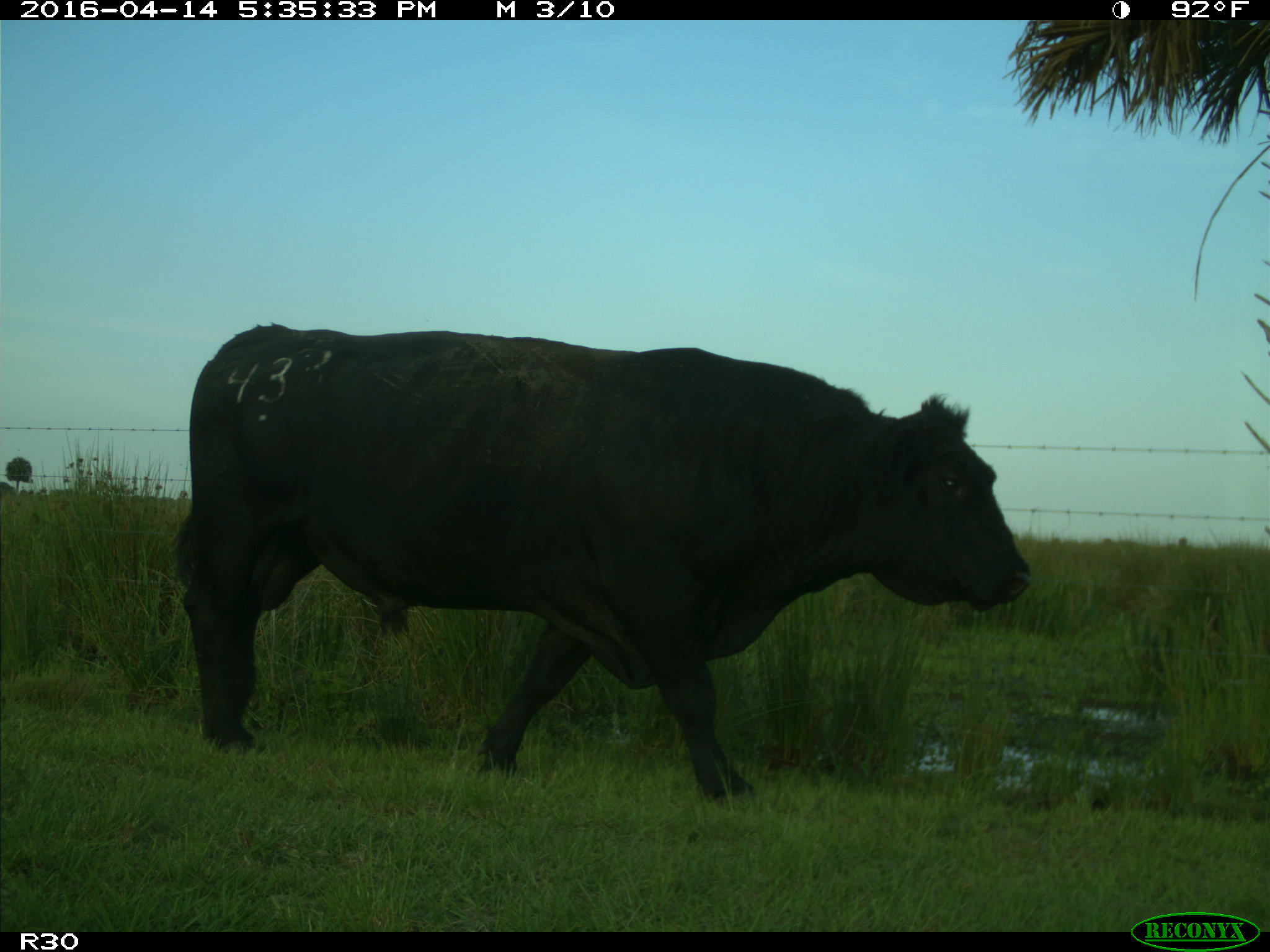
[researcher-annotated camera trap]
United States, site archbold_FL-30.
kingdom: Animalia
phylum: Chordata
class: Mammalia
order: Artiodactyla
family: Bovidae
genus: Bos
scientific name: Bos taurus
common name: domestic cow